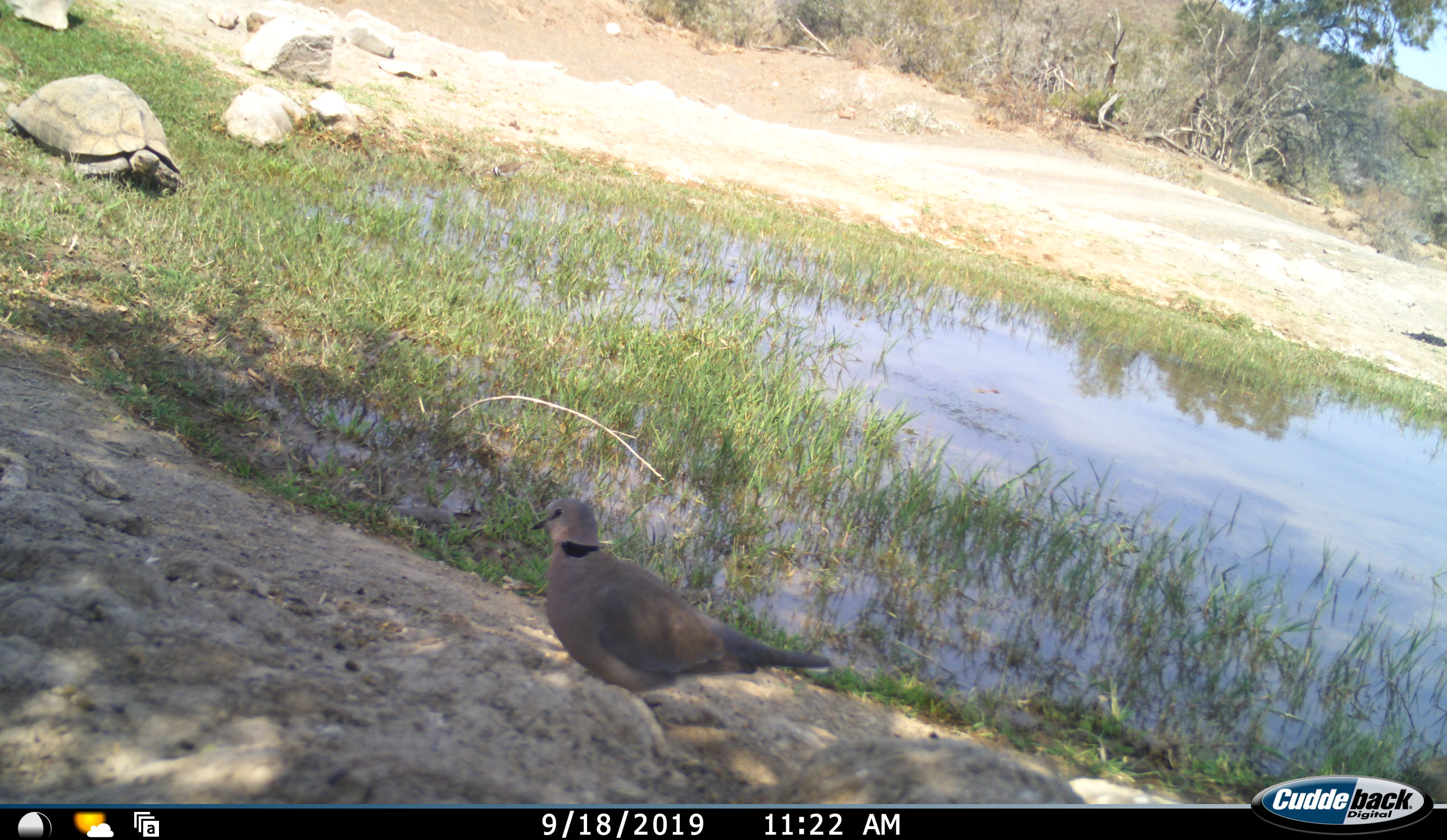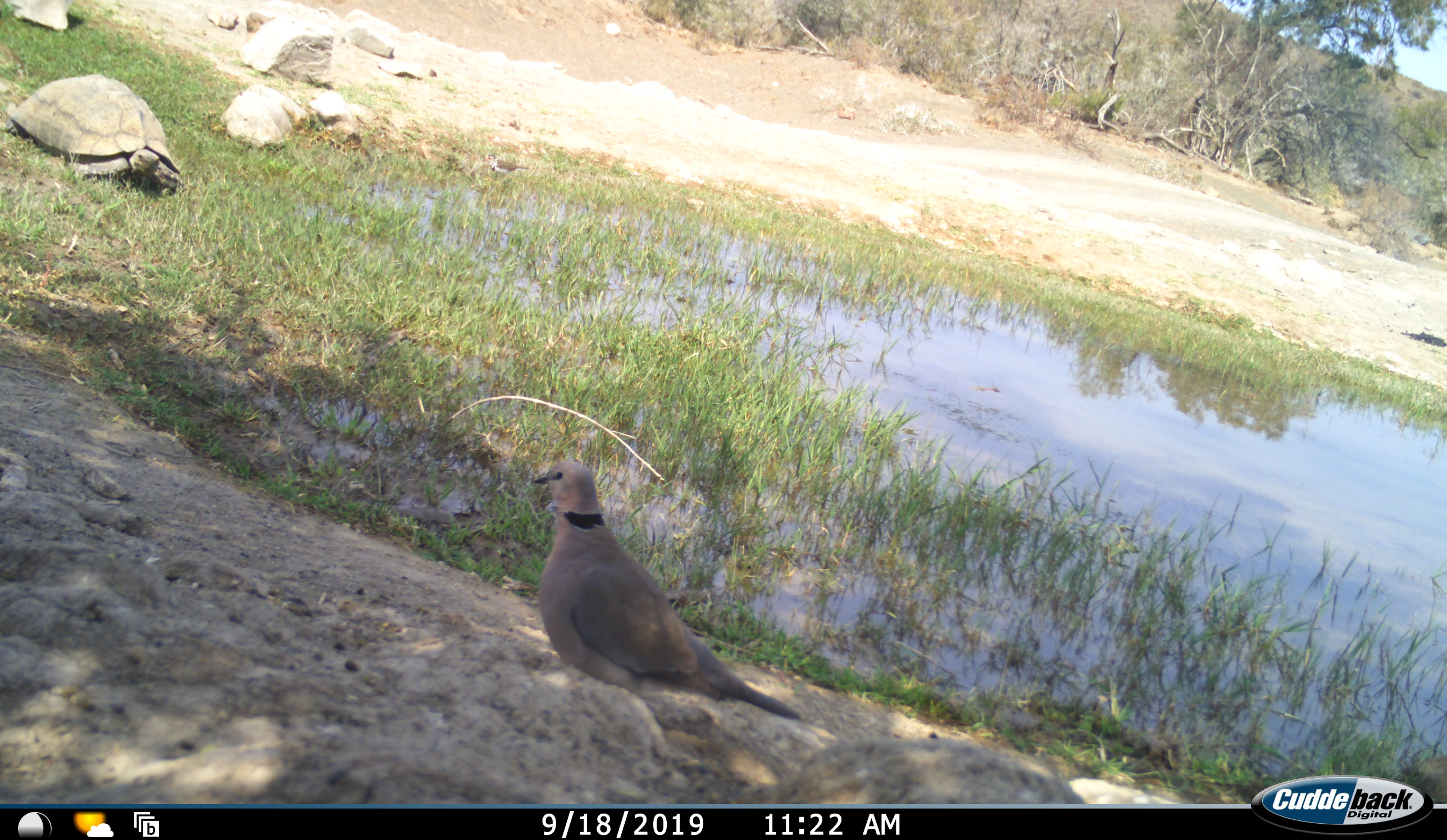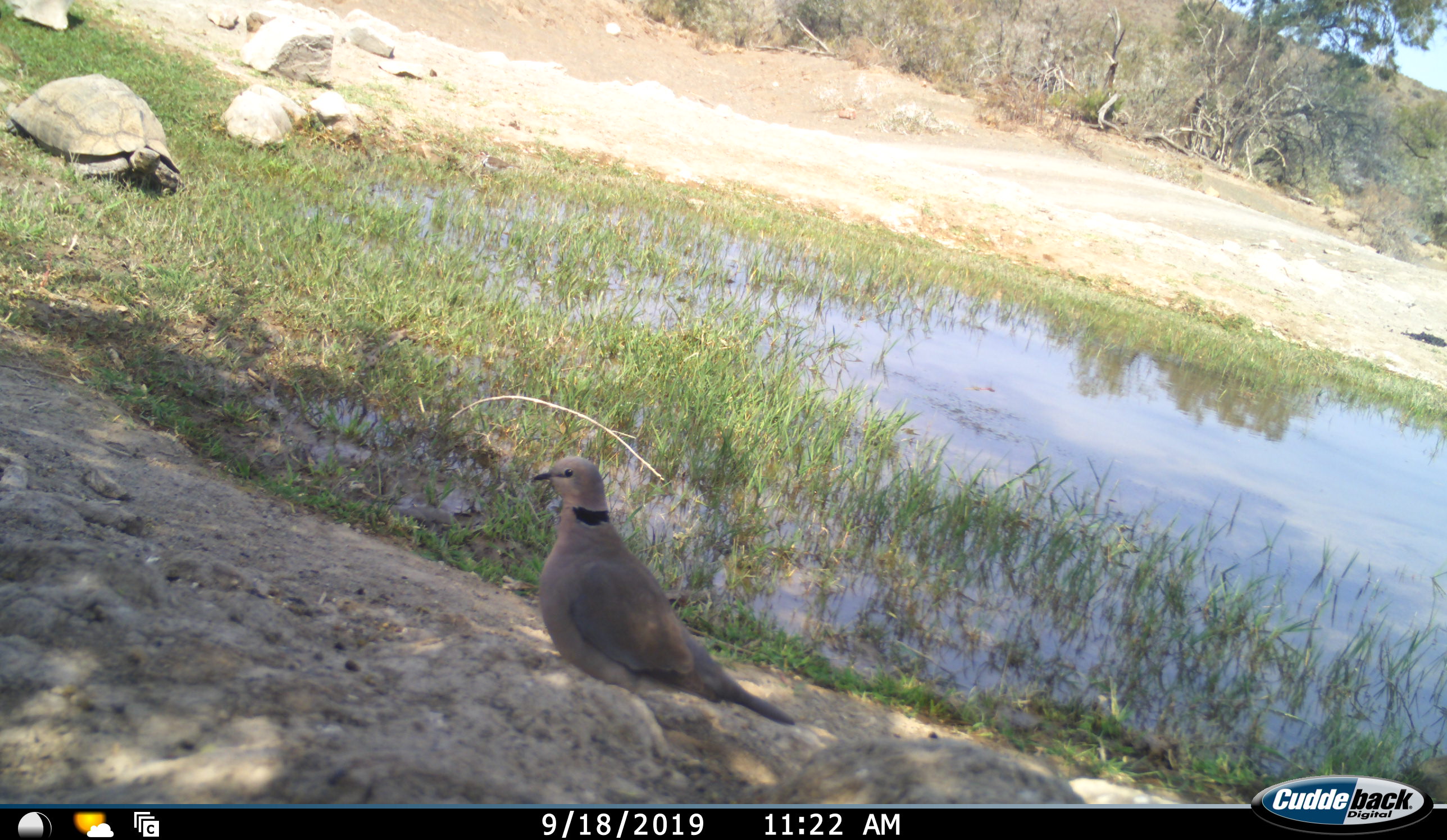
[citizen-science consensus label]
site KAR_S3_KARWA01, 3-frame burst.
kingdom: Animalia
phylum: Chordata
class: Aves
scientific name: Aves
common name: bird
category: birdother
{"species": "birdother (bird) (Aves)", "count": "1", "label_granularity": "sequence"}